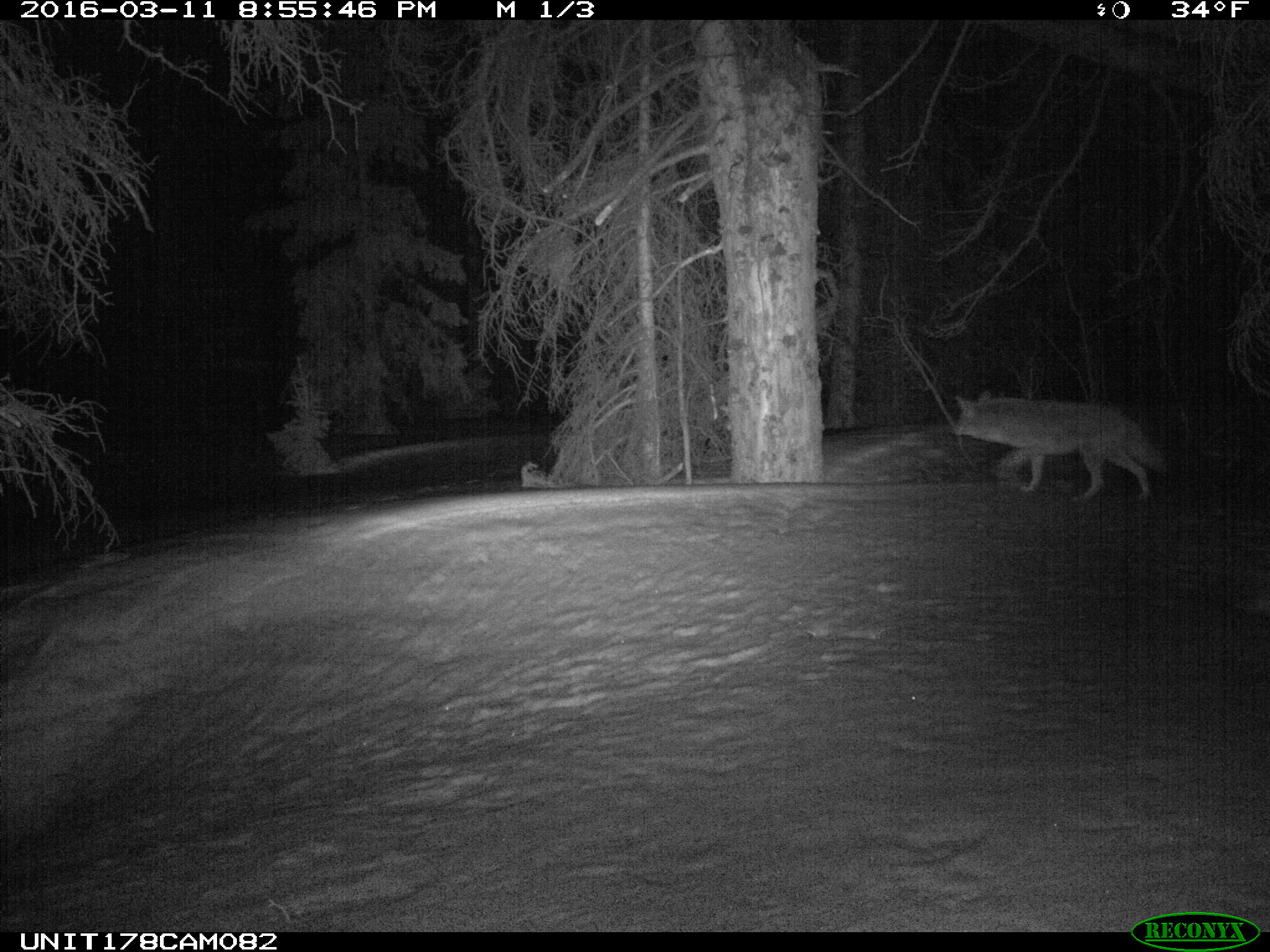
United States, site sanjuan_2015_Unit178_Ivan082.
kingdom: Animalia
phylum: Chordata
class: Mammalia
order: Carnivora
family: Canidae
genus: Canis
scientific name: Canis latrans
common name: coyote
Canis latrans (coyote).